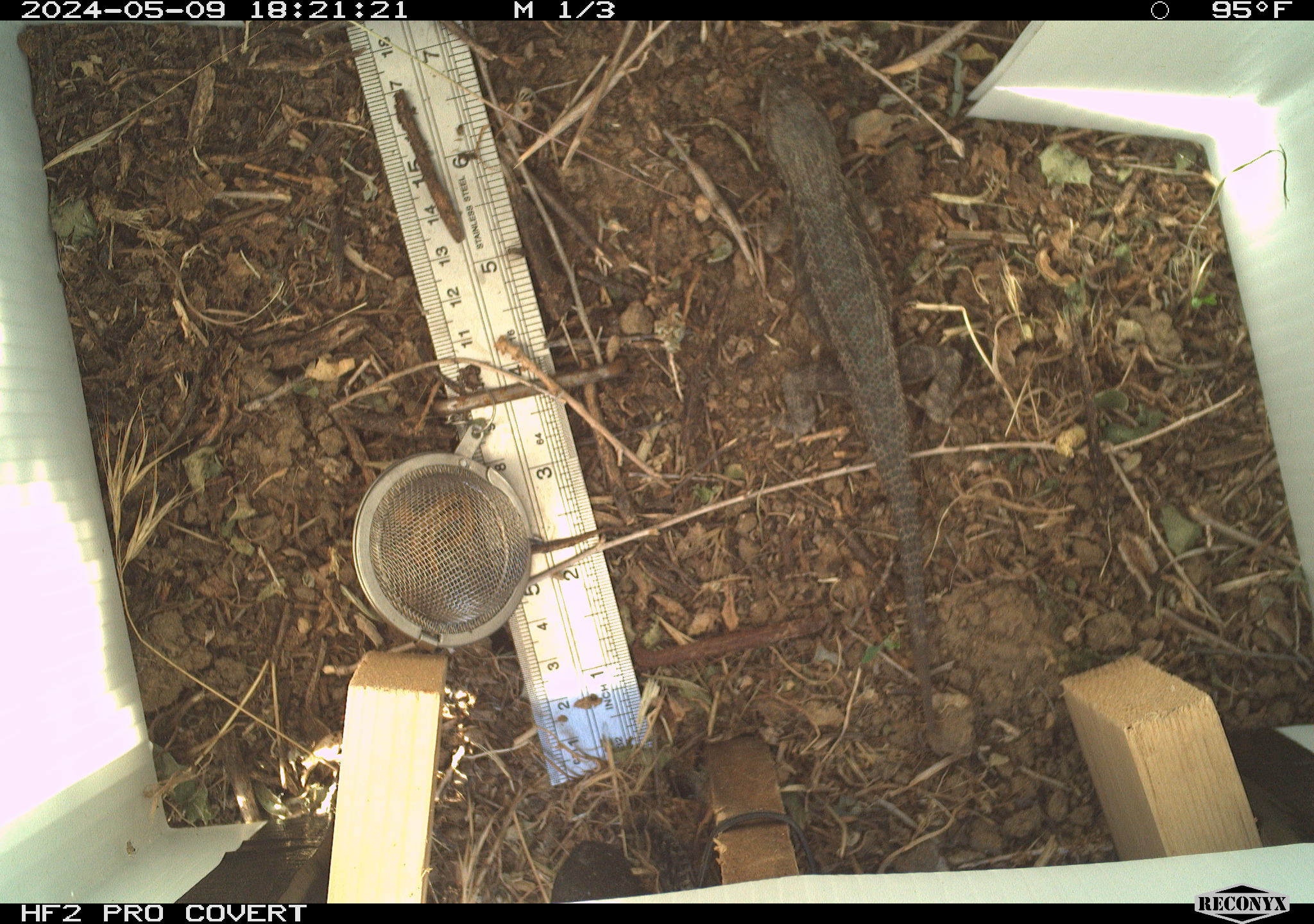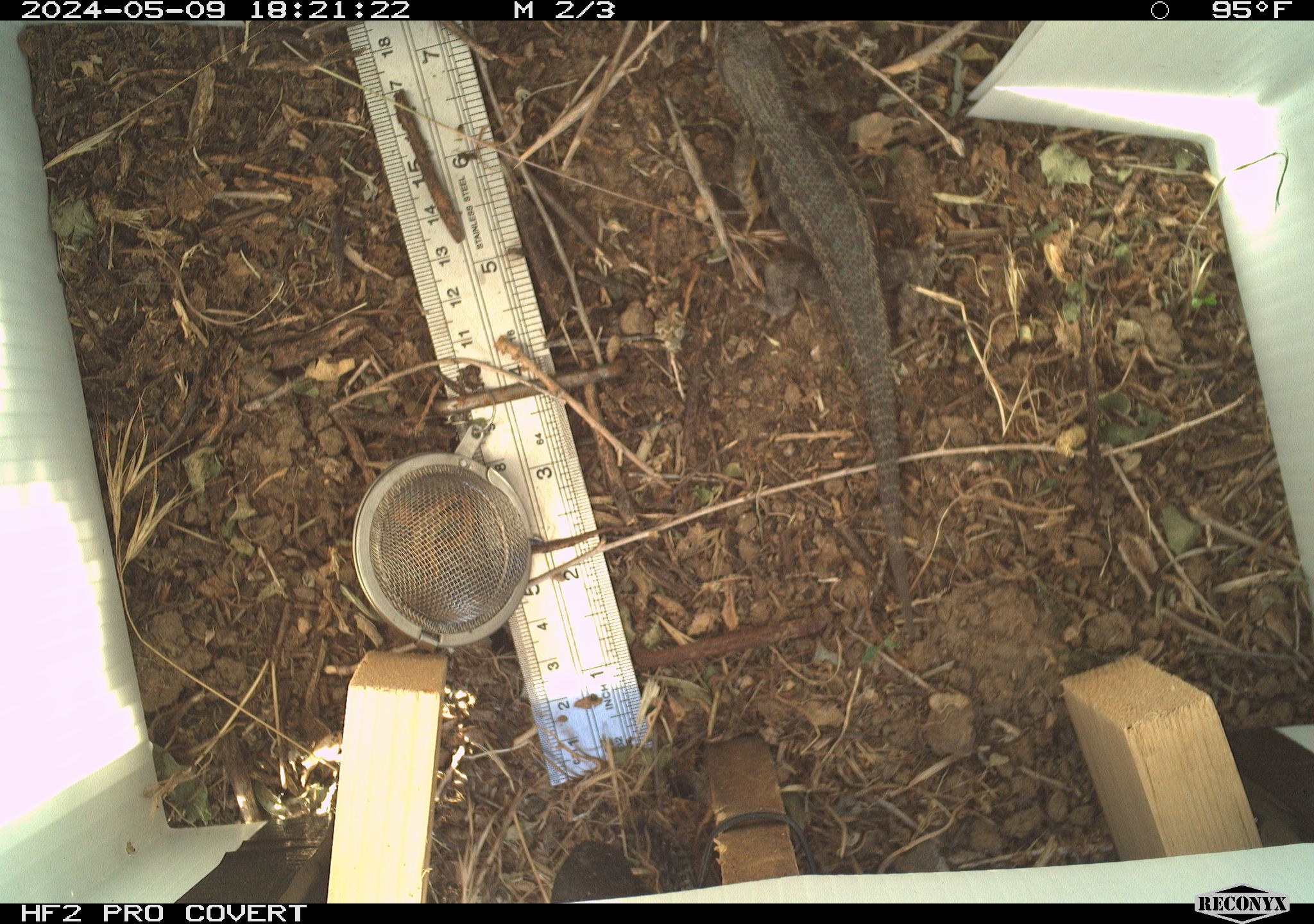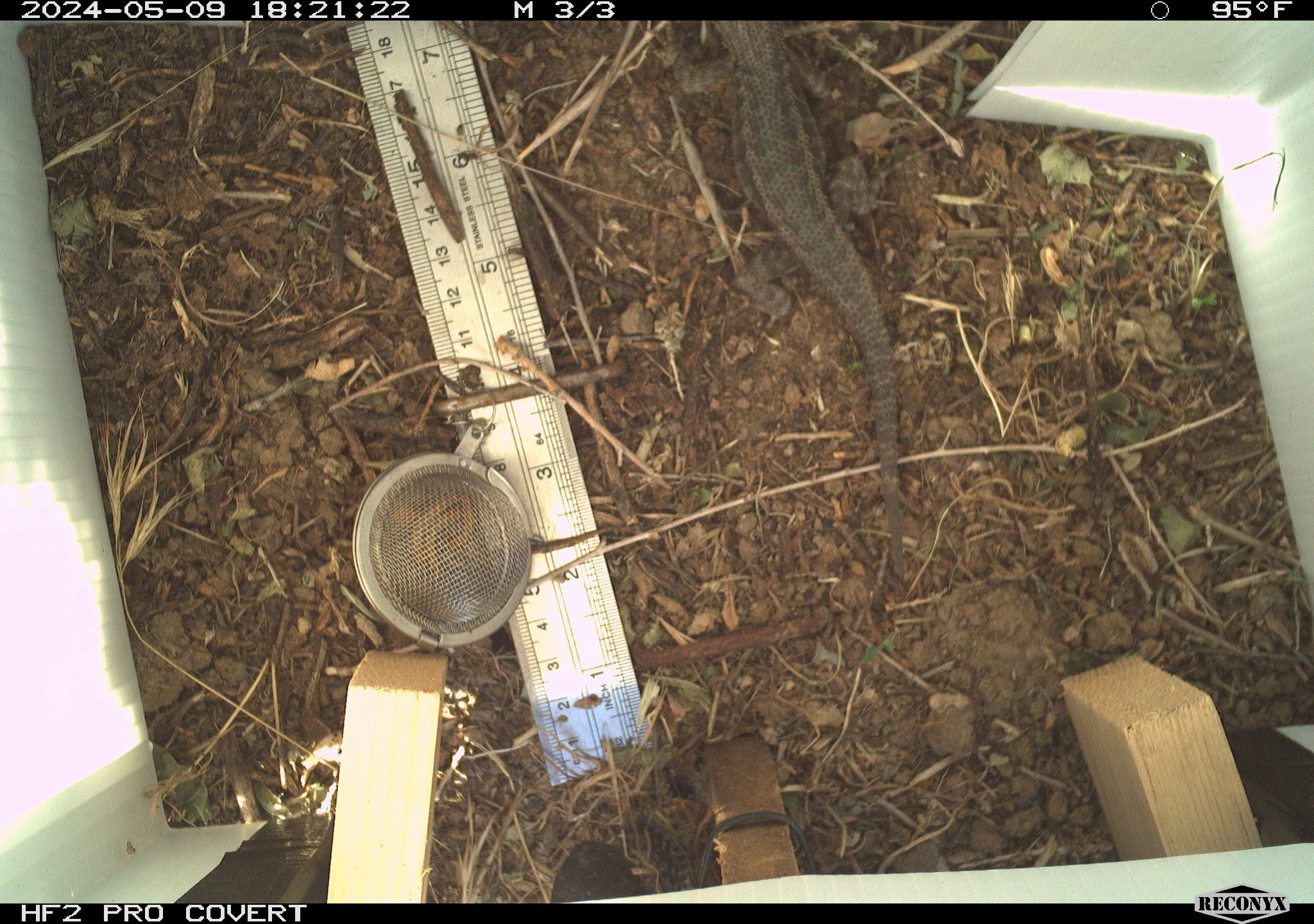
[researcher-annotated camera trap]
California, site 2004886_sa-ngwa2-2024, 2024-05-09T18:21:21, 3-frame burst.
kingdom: Animalia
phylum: Chordata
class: Reptilia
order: Squamata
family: Phrynosomatidae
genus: Sceloporus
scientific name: Sceloporus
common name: spiny lizards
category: sceloporus species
Sceloporus species (spiny lizards) (Sceloporus).